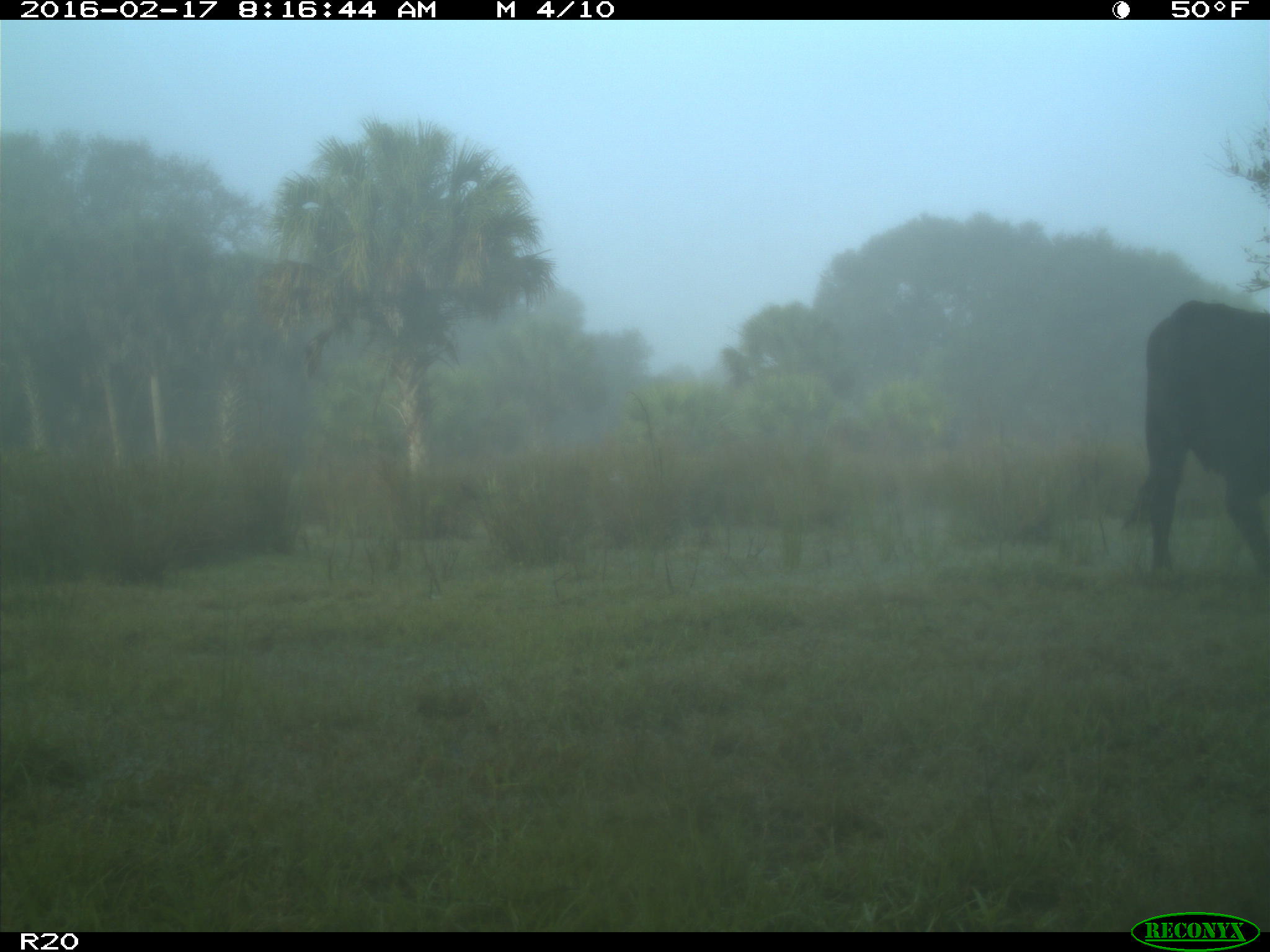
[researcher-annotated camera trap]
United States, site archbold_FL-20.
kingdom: Animalia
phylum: Chordata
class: Mammalia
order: Artiodactyla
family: Bovidae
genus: Bos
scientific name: Bos taurus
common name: domestic cow